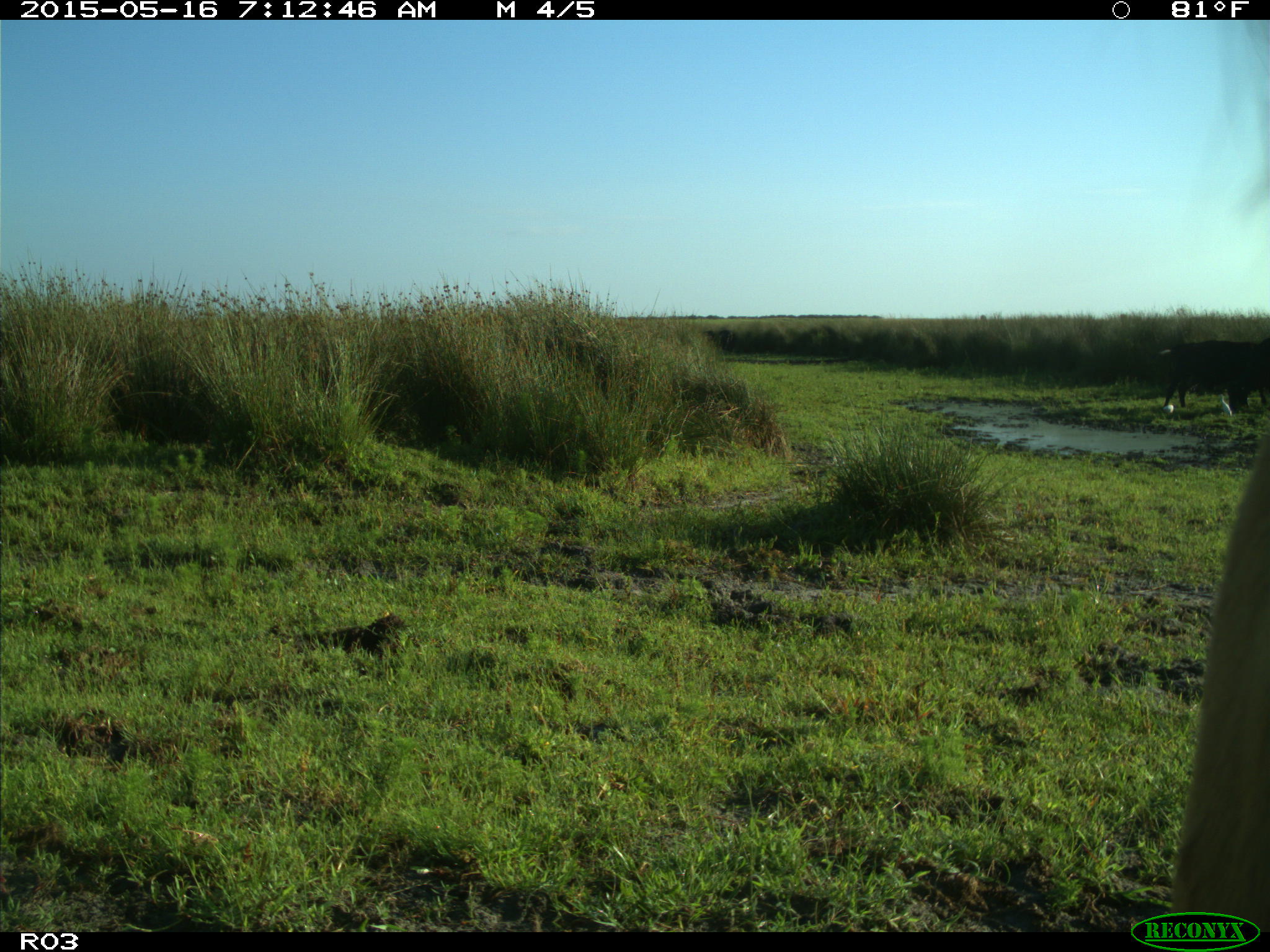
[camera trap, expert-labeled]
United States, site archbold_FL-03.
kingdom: Animalia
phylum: Chordata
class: Mammalia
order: Artiodactyla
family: Bovidae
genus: Bos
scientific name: Bos taurus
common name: domestic cow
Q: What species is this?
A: Bos taurus (domestic cow).